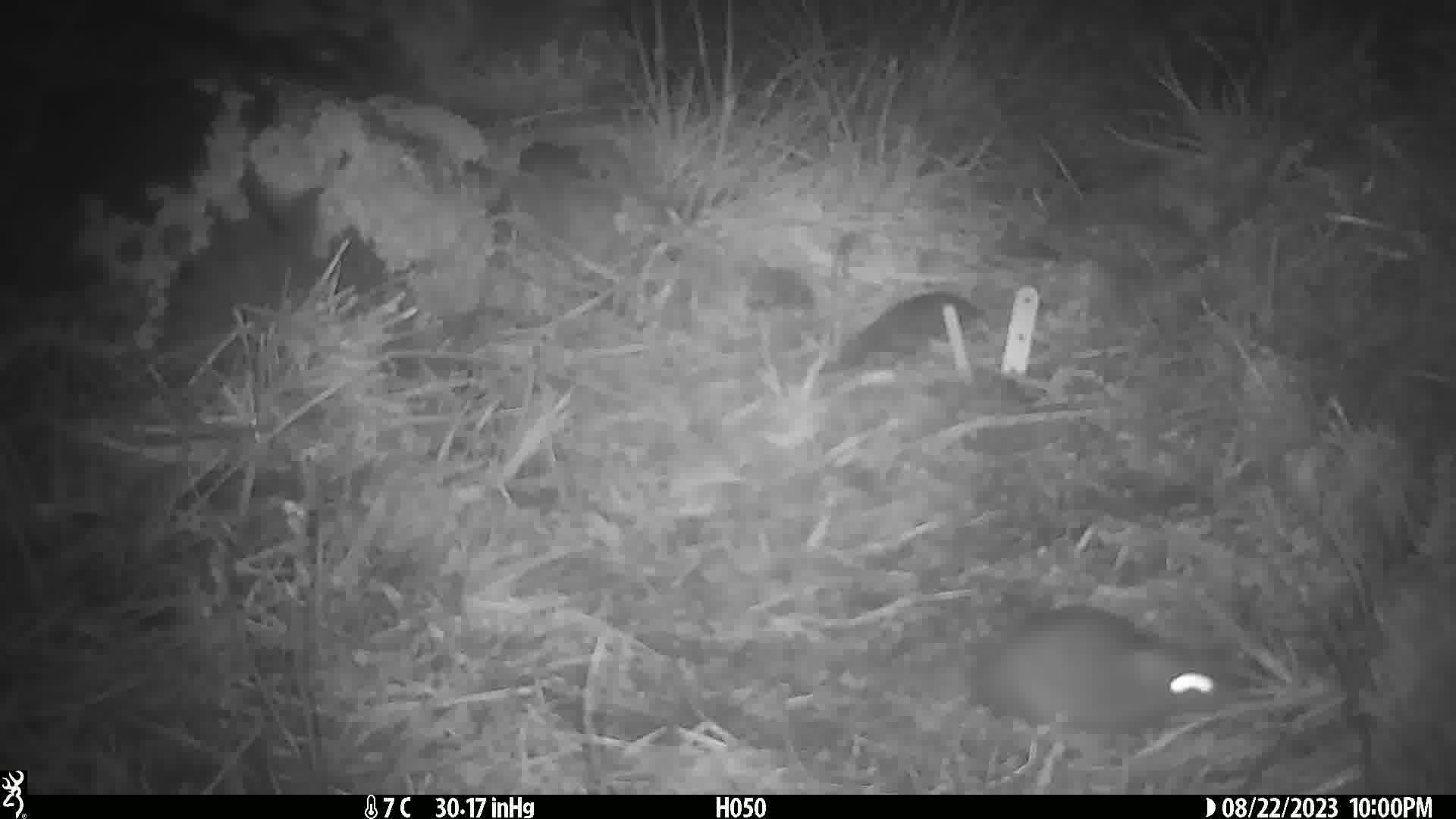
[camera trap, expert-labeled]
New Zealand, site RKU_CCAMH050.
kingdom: Animalia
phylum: Chordata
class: Mammalia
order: Rodentia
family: Muridae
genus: Rattus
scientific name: Rattus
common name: rat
Rat (Rattus).